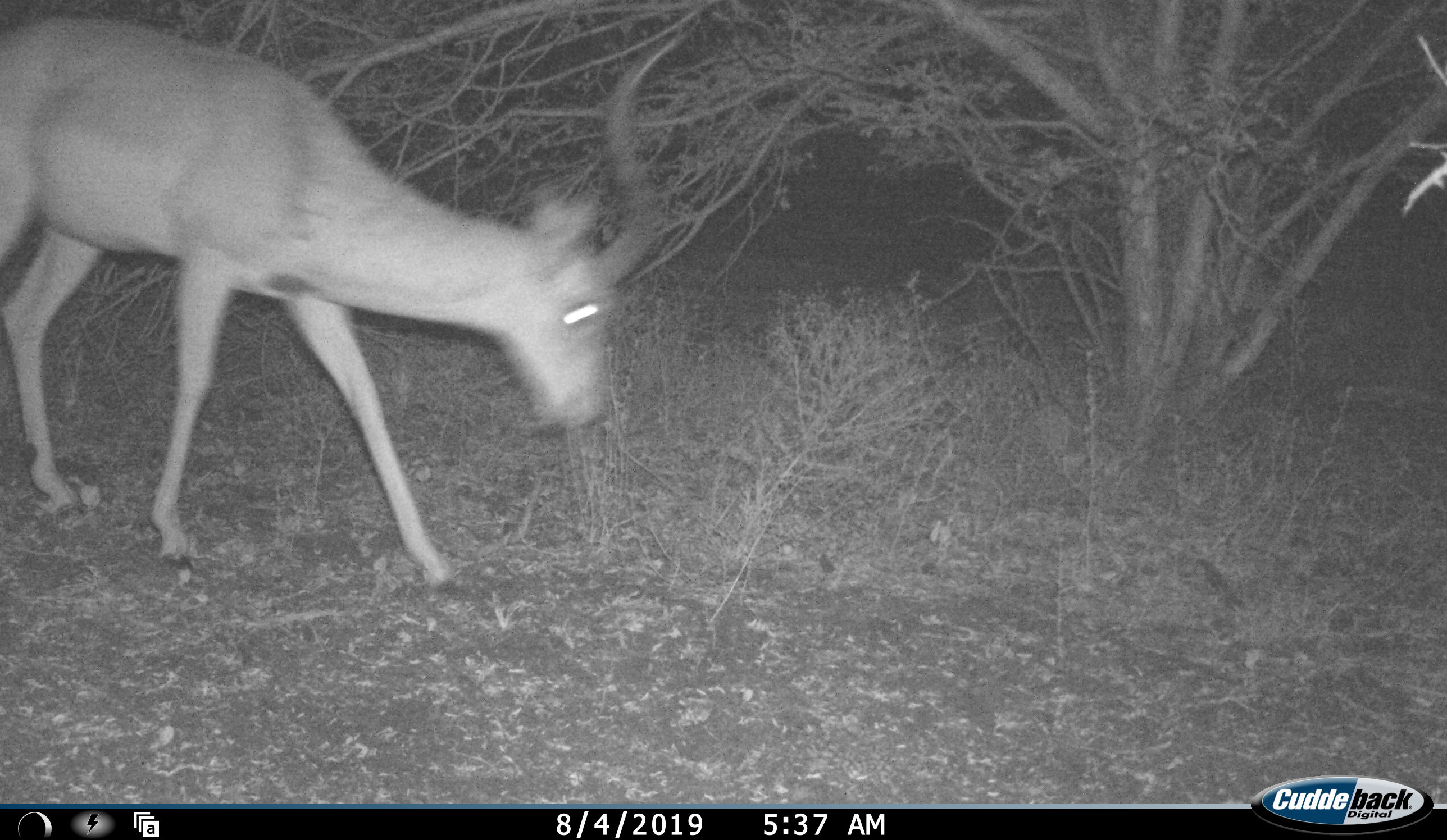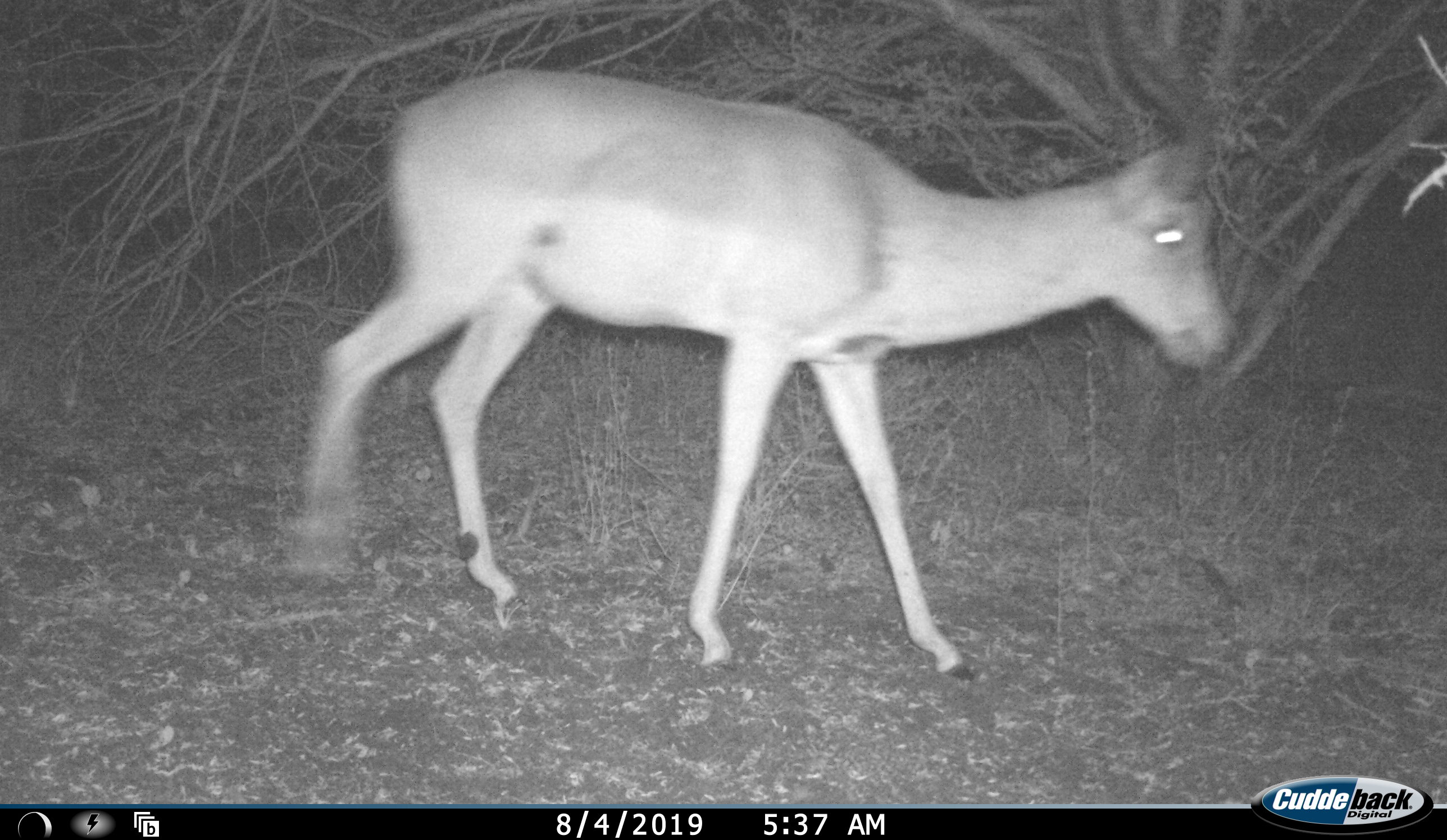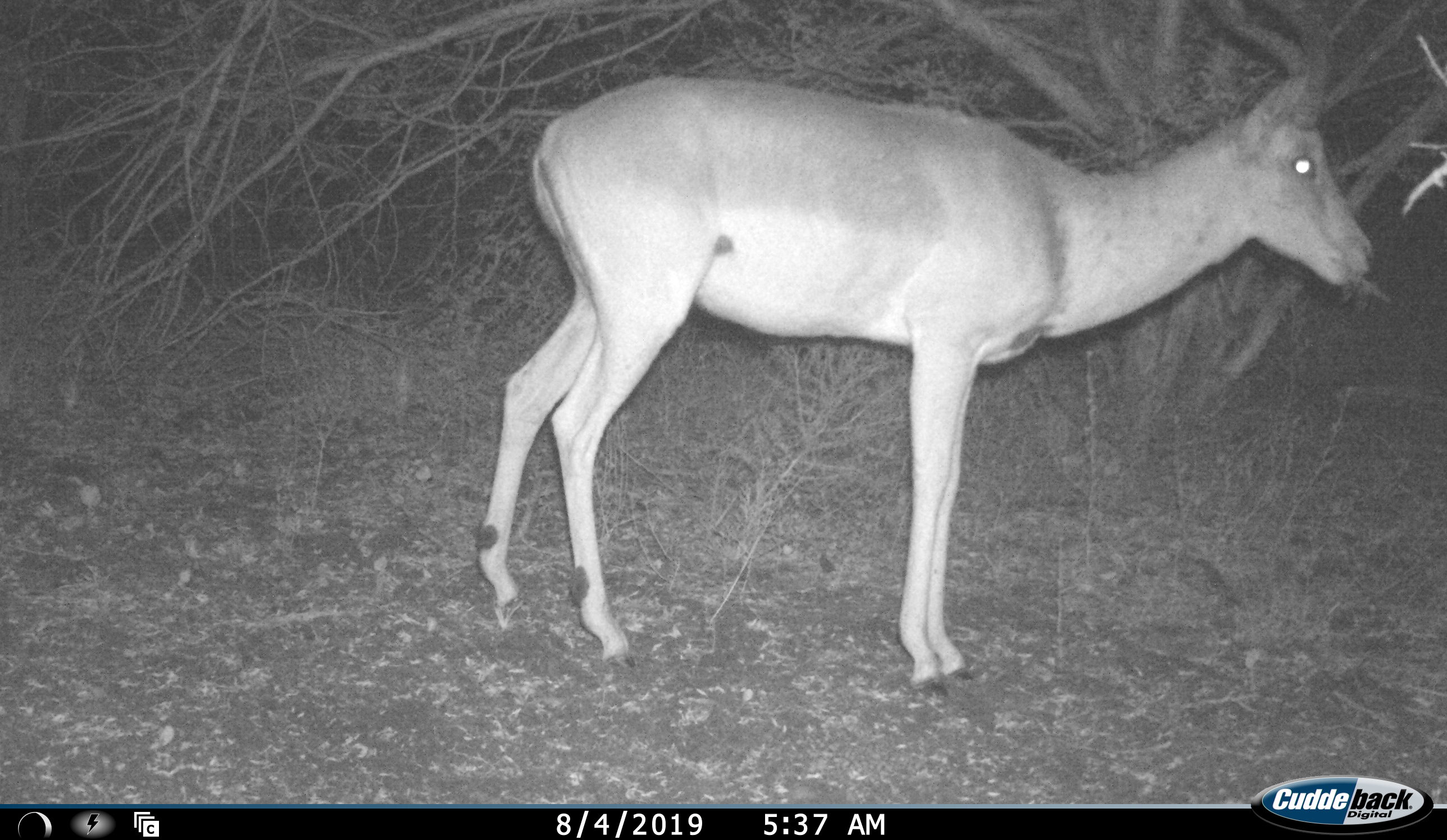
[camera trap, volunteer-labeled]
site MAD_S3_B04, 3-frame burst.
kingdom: Animalia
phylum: Chordata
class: Mammalia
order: Artiodactyla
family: Bovidae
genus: Aepyceros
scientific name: Aepyceros melampus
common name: impala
Impala (Aepyceros melampus), count 1. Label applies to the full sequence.